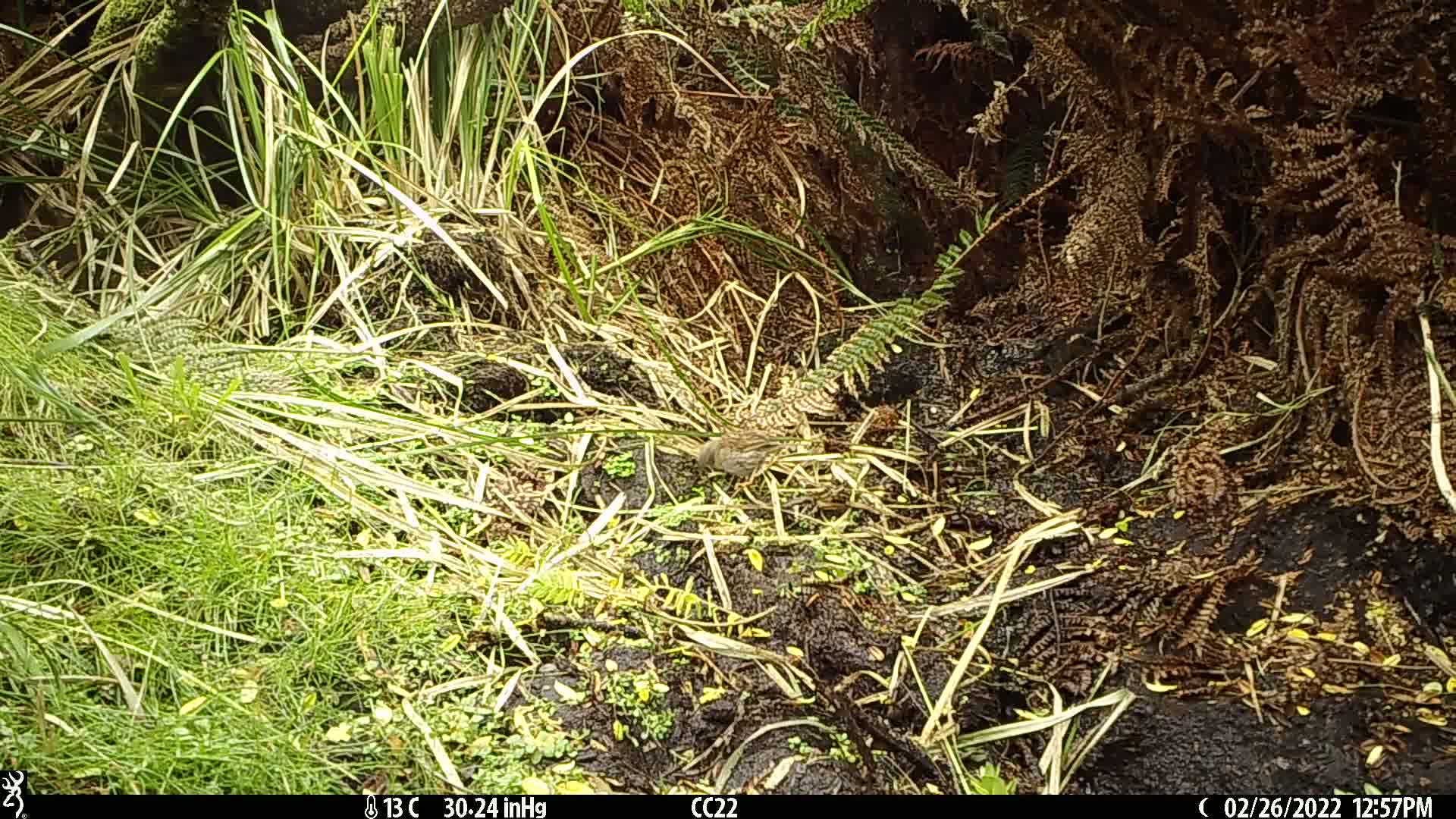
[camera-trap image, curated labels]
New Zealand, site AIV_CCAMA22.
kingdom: Animalia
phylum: Chordata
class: Aves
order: Passeriformes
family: Prunellidae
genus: Prunella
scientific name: Prunella modularis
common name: dunnock